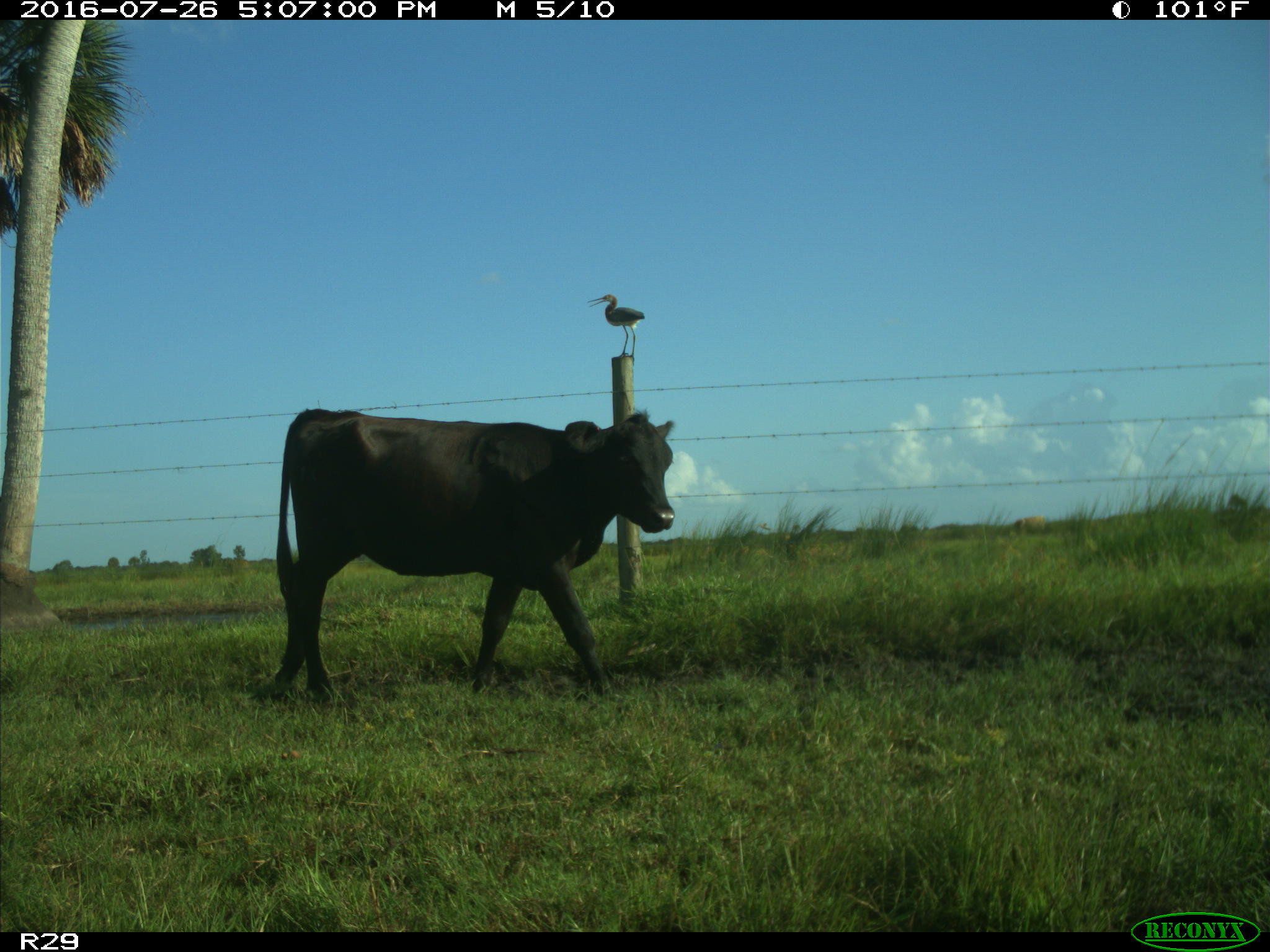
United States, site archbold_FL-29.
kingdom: Animalia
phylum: Chordata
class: Mammalia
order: Artiodactyla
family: Bovidae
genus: Bos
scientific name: Bos taurus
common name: domestic cow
Bos taurus (domestic cow).